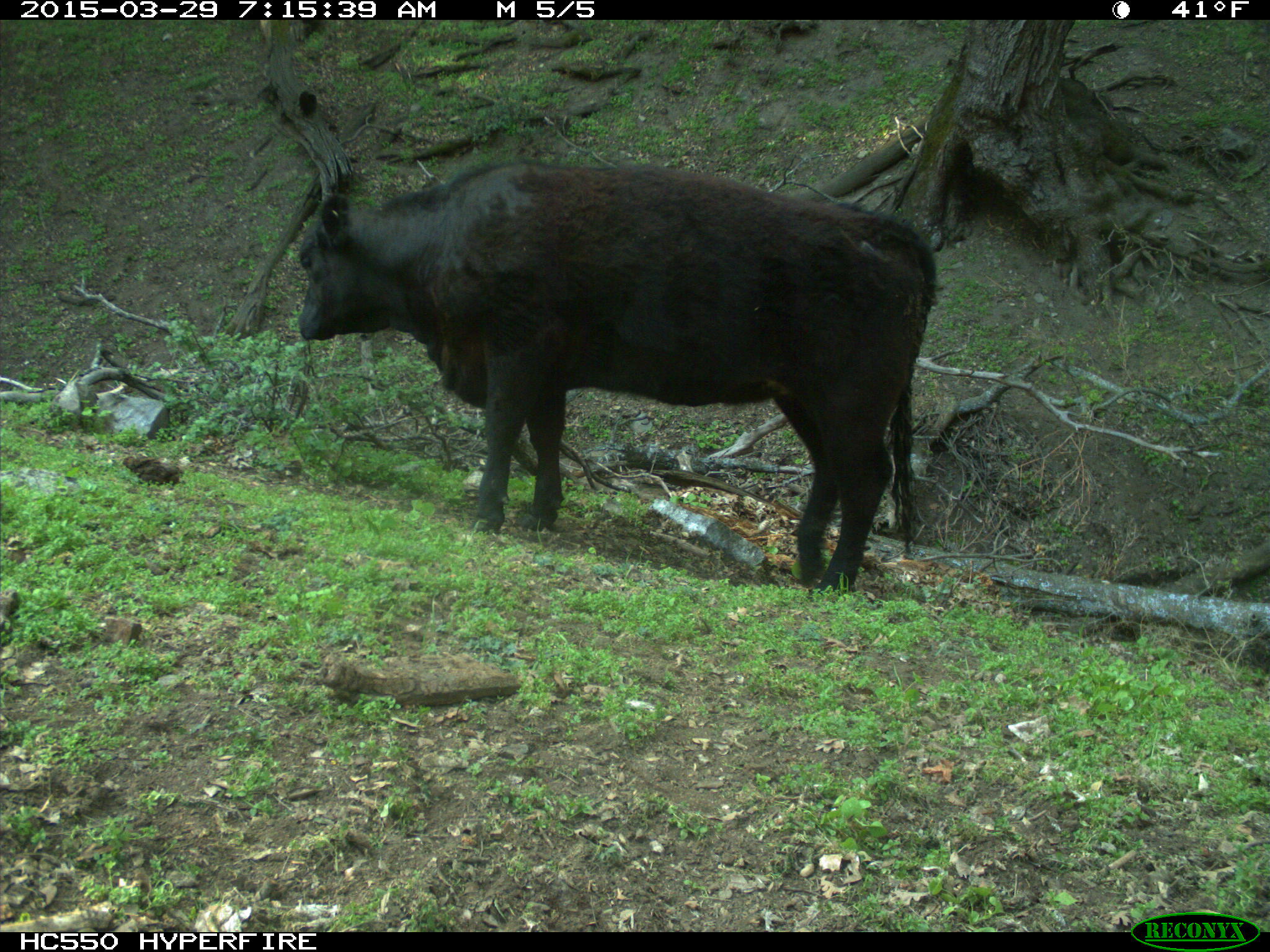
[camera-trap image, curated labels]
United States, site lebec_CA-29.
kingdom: Animalia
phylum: Chordata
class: Mammalia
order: Artiodactyla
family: Bovidae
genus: Bos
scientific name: Bos taurus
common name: domestic cow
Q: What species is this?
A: Bos taurus (domestic cow).